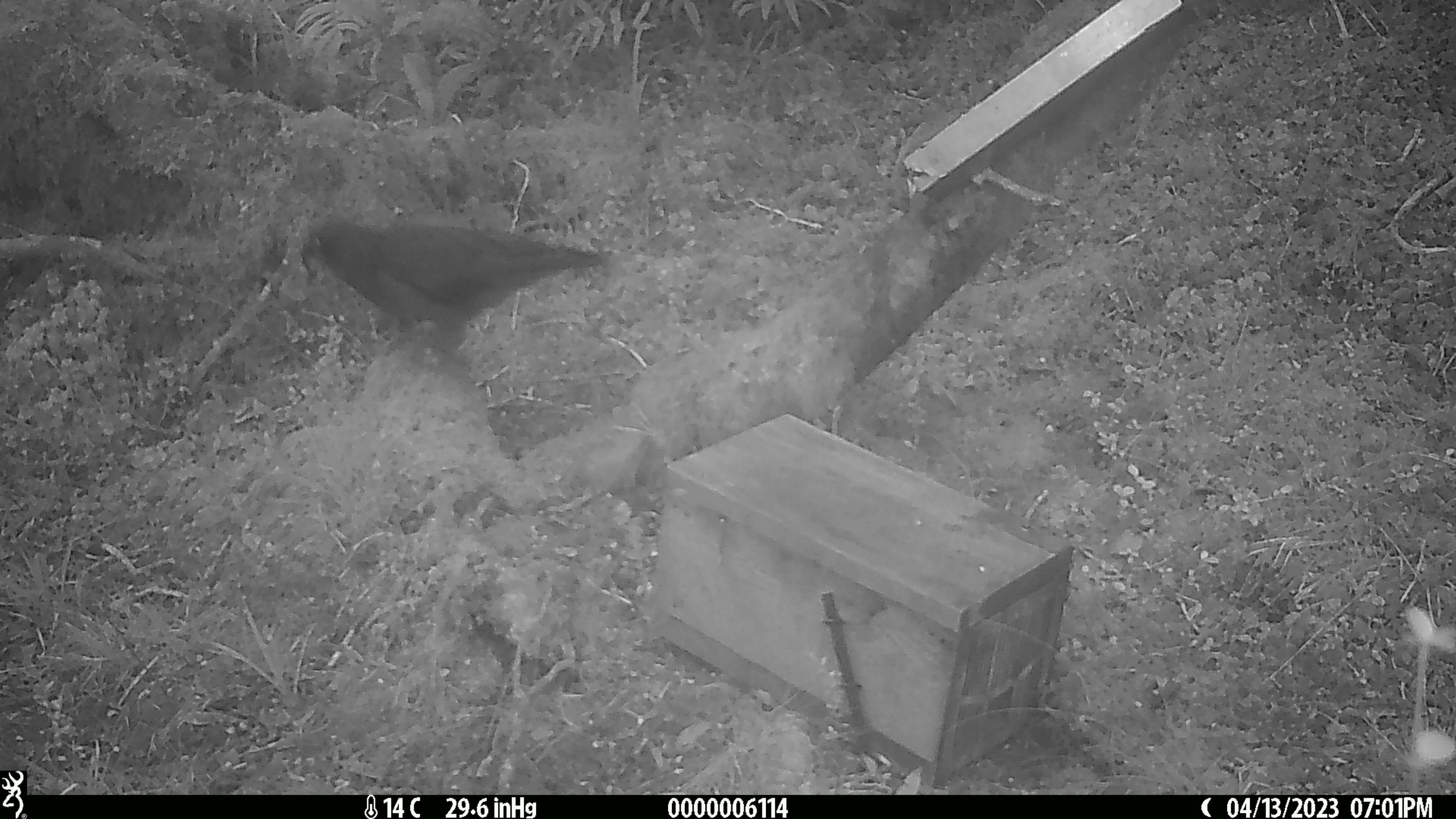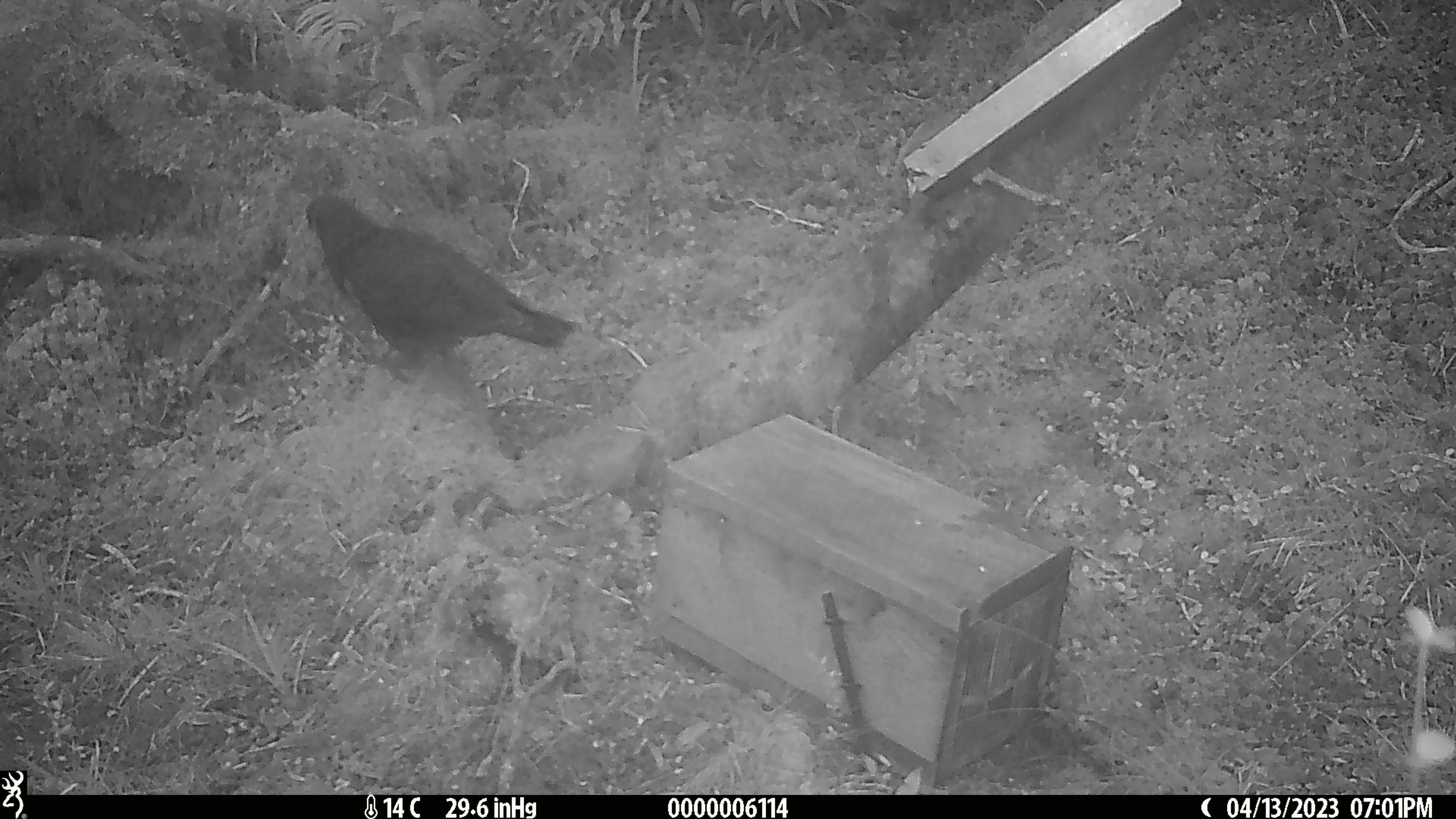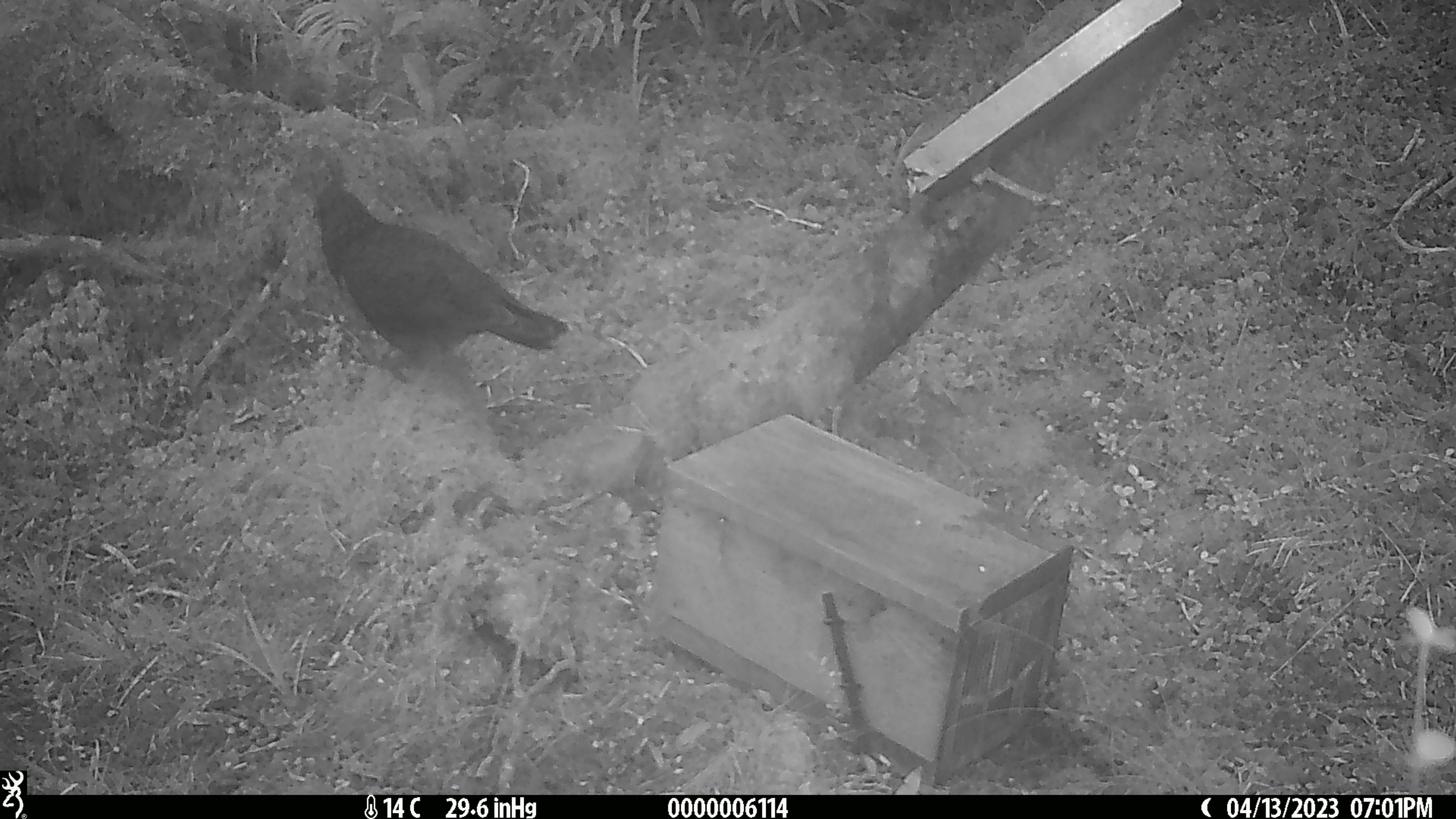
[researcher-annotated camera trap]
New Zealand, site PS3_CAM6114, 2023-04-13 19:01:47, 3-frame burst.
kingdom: Animalia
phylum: Chordata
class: Aves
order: Psittaciformes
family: Strigopidae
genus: Nestor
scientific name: Nestor notabilis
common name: kea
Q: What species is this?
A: Kea (Nestor notabilis).